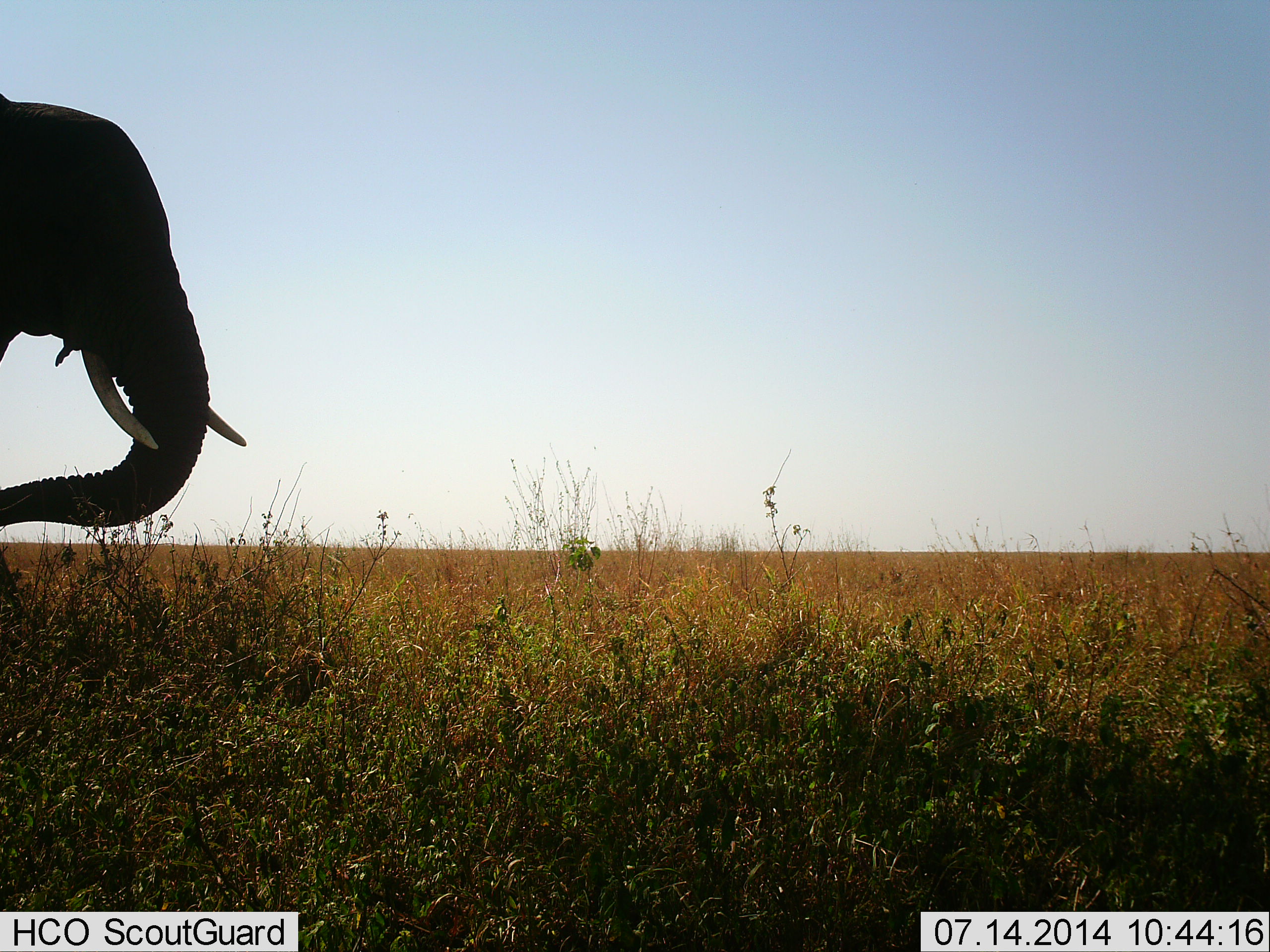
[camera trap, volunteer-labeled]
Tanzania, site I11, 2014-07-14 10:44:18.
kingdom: Animalia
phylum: Chordata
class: Mammalia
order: Proboscidea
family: Elephantidae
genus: Loxodonta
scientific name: Loxodonta africana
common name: african bush elephant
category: elephant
Elephant (african bush elephant) (Loxodonta africana), count 1. Behavior (volunteer vote fractions): standing 70%, resting 0%, moving 30%, interacting 0%. Young present (vote fraction): 0%. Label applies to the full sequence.